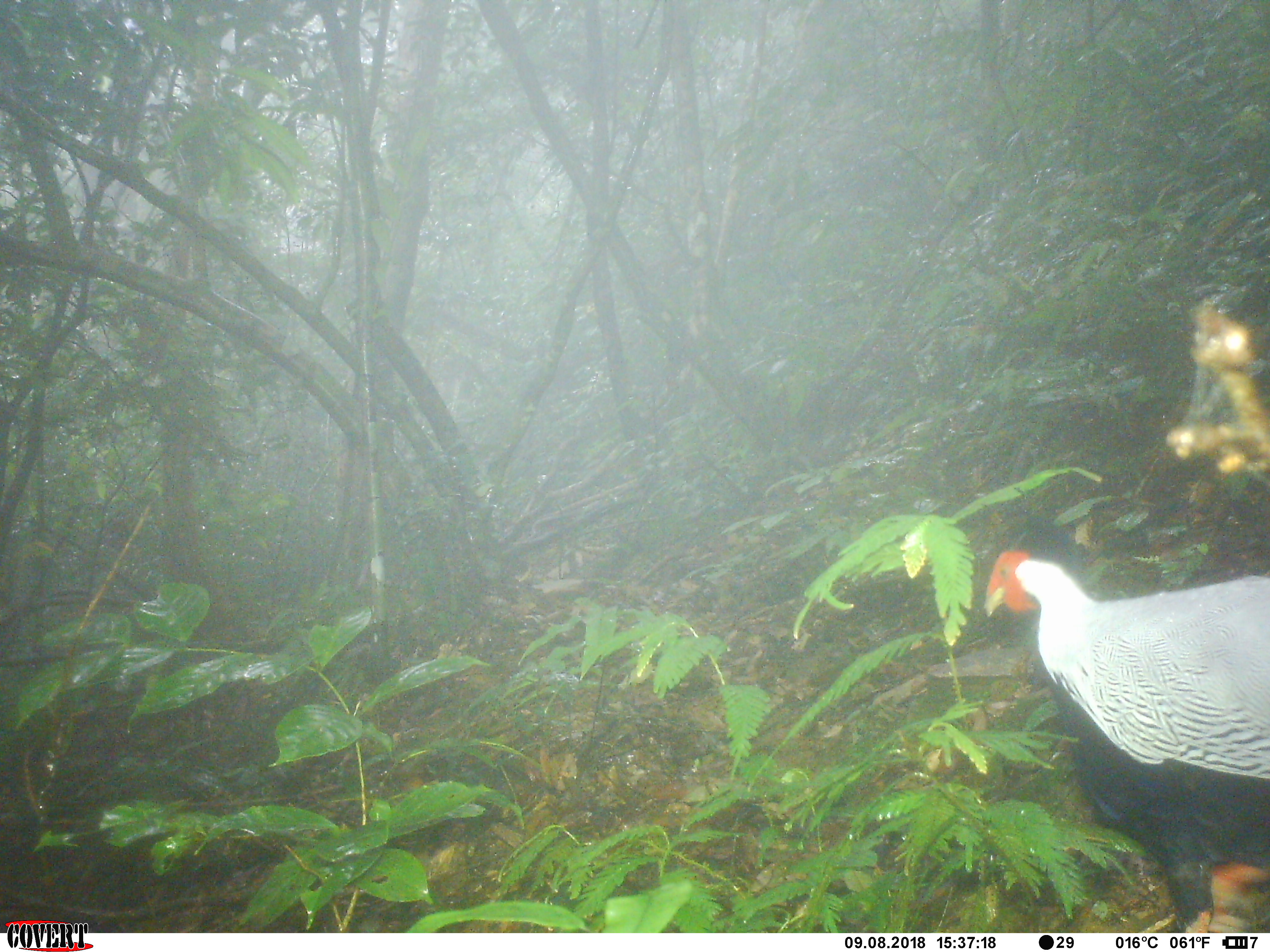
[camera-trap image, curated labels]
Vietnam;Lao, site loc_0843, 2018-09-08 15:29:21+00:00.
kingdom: Animalia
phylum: Chordata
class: Aves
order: Galliformes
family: Phasianidae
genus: Lophura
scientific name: Lophura nycthemera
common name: silver pheasant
Silver pheasant (Lophura nycthemera). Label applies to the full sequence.